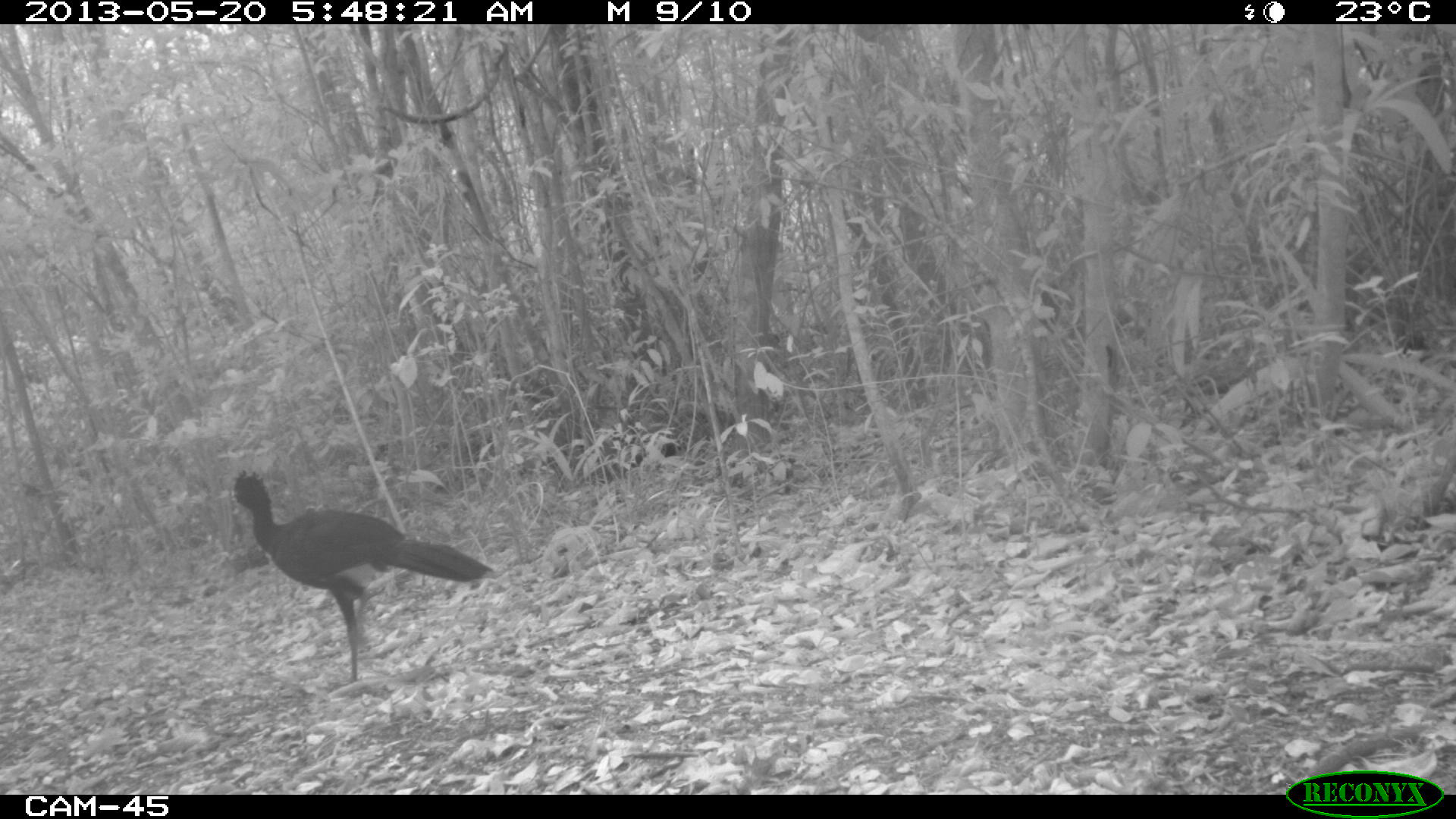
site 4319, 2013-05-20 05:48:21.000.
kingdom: Animalia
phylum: Chordata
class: Aves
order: Galliformes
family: Cracidae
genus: Crax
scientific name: Crax rubra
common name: great curassow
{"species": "Crax rubra (great curassow)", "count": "1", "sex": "male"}